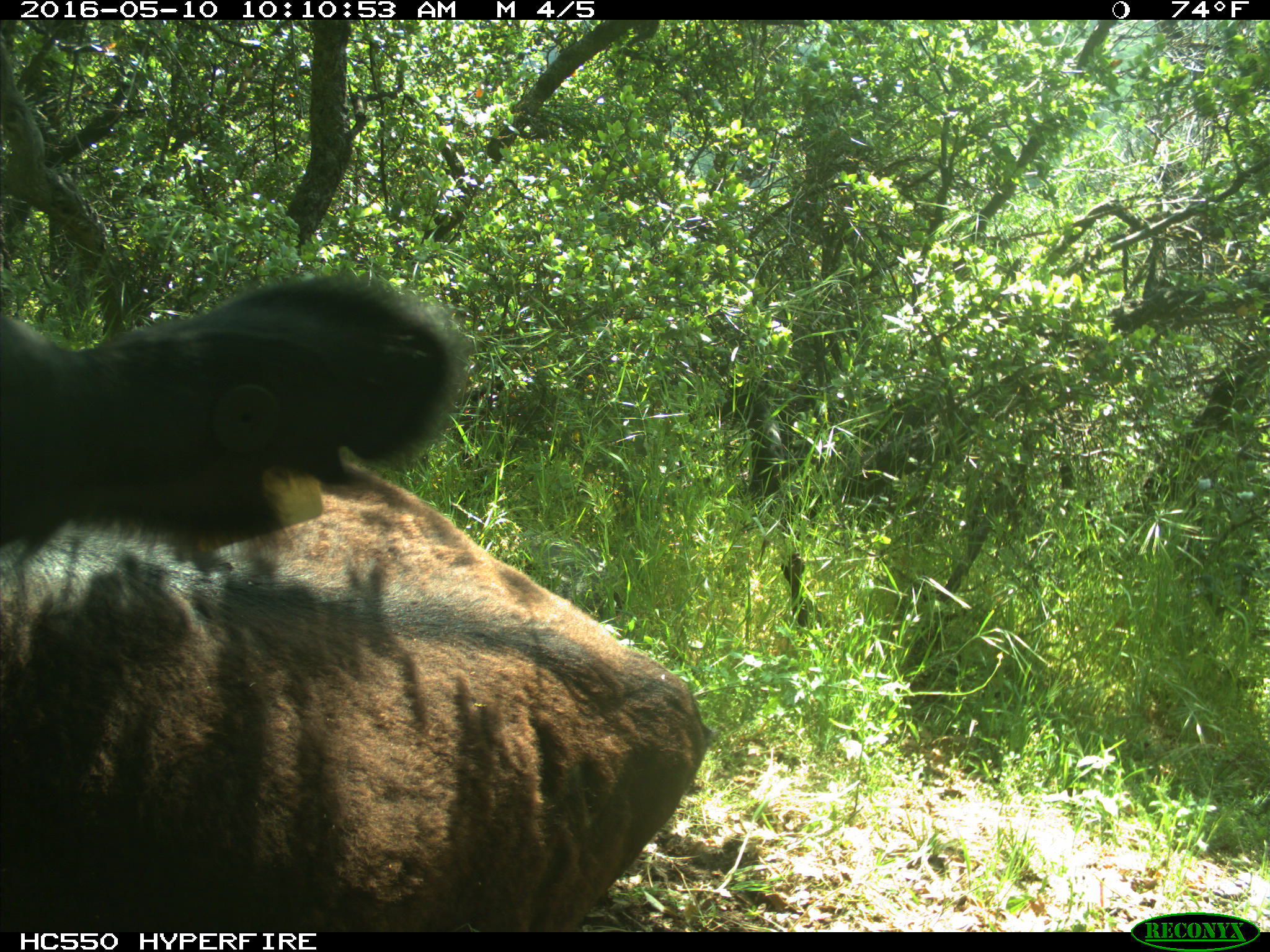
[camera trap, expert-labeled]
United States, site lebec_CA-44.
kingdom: Animalia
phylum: Chordata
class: Mammalia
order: Artiodactyla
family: Bovidae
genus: Bos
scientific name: Bos taurus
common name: domestic cow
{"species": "Bos taurus (domestic cow)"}